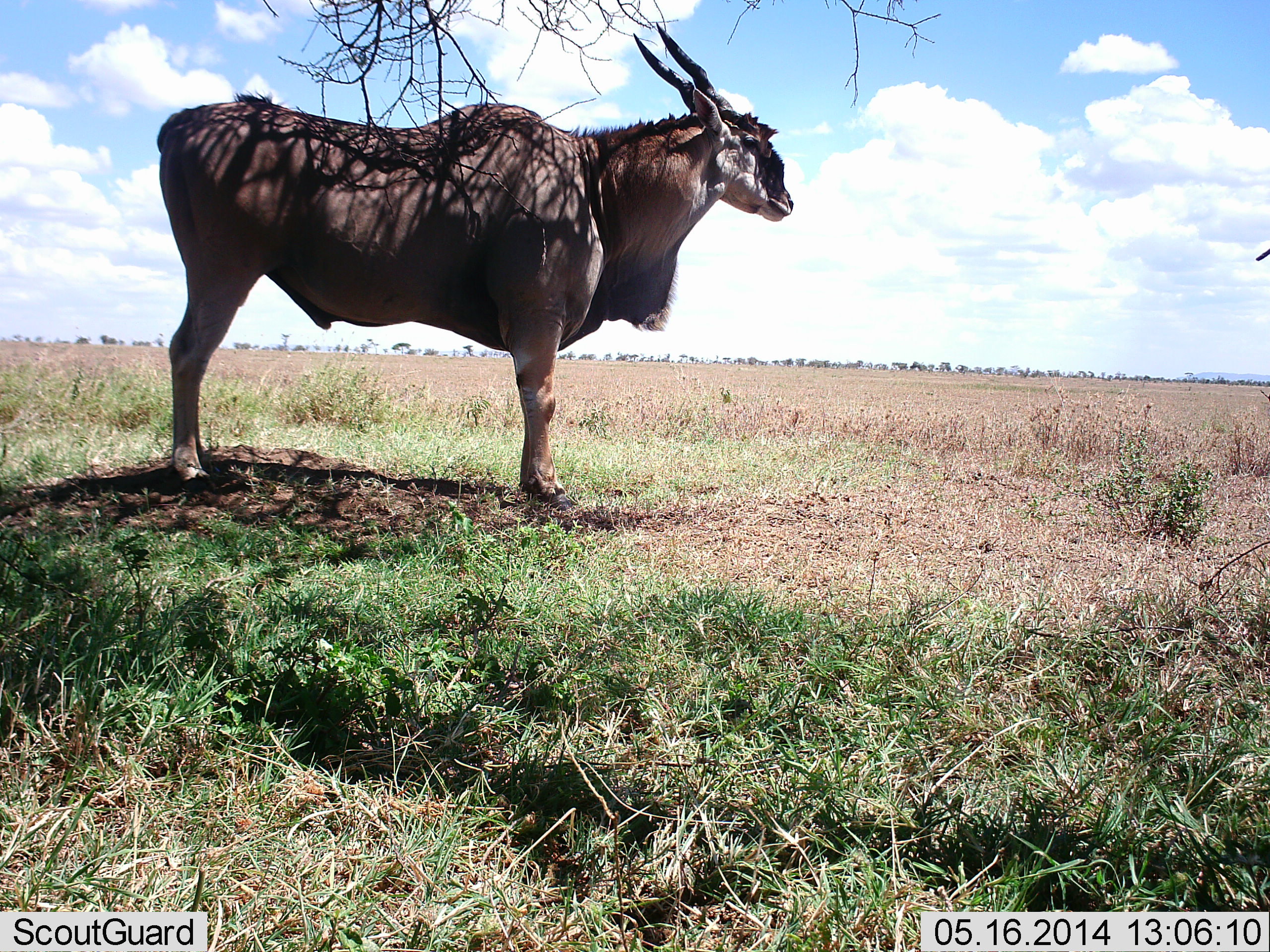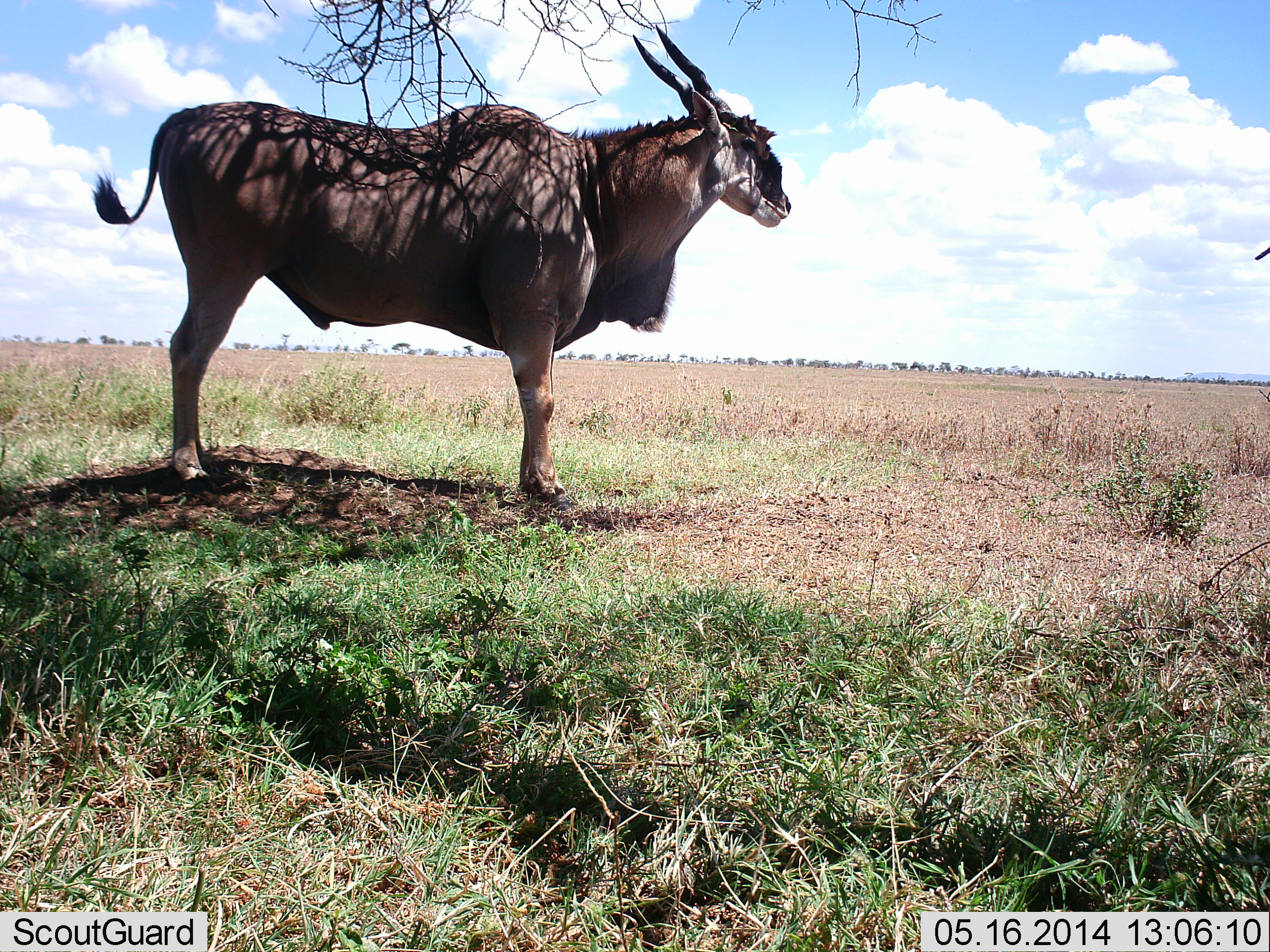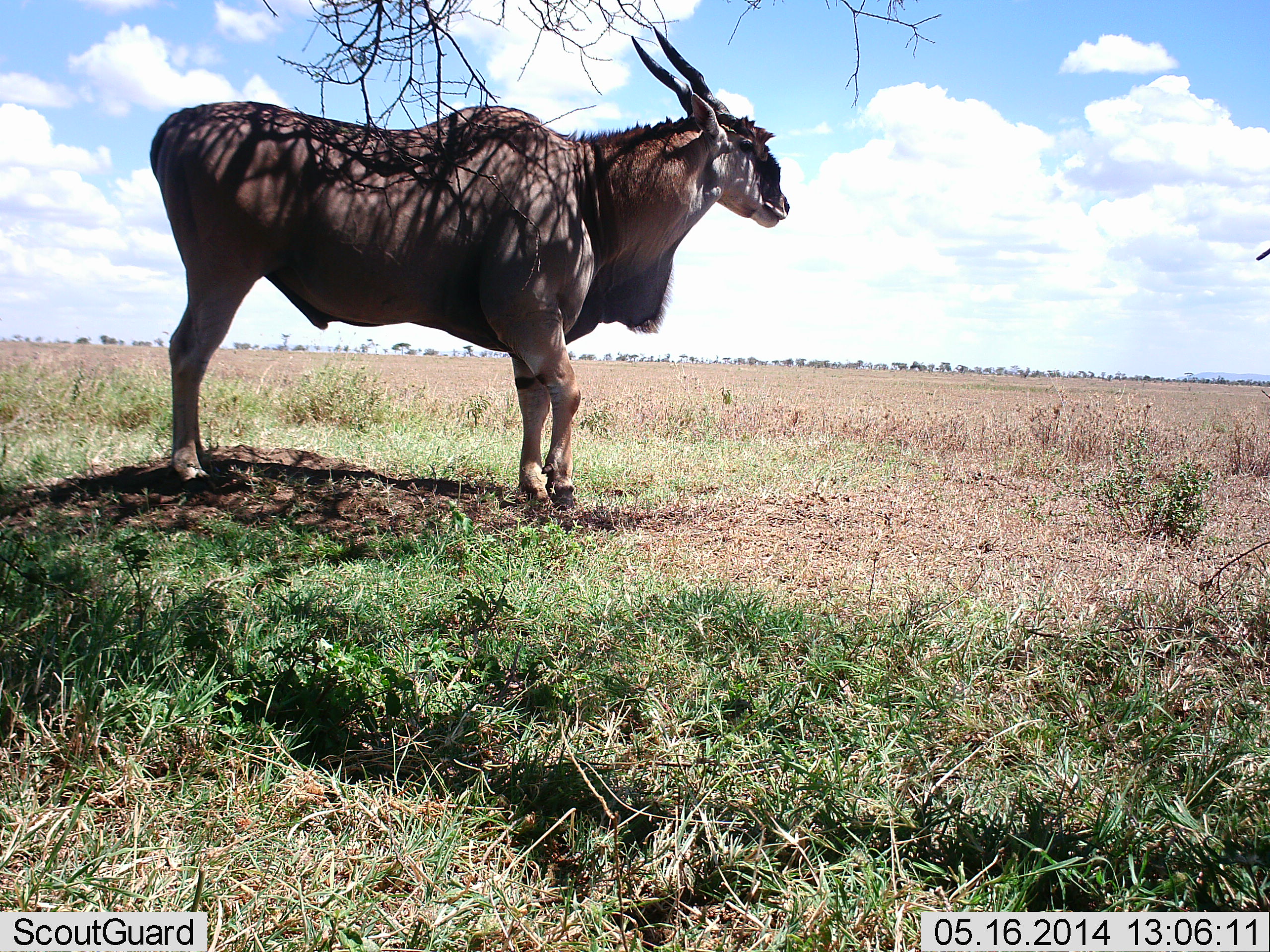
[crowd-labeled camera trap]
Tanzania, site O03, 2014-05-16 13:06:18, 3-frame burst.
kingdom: Animalia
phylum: Chordata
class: Mammalia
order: Artiodactyla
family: Bovidae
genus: Tragelaphus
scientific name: Tragelaphus oryx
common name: eland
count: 1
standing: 100%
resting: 0%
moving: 0%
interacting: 0%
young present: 0%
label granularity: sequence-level